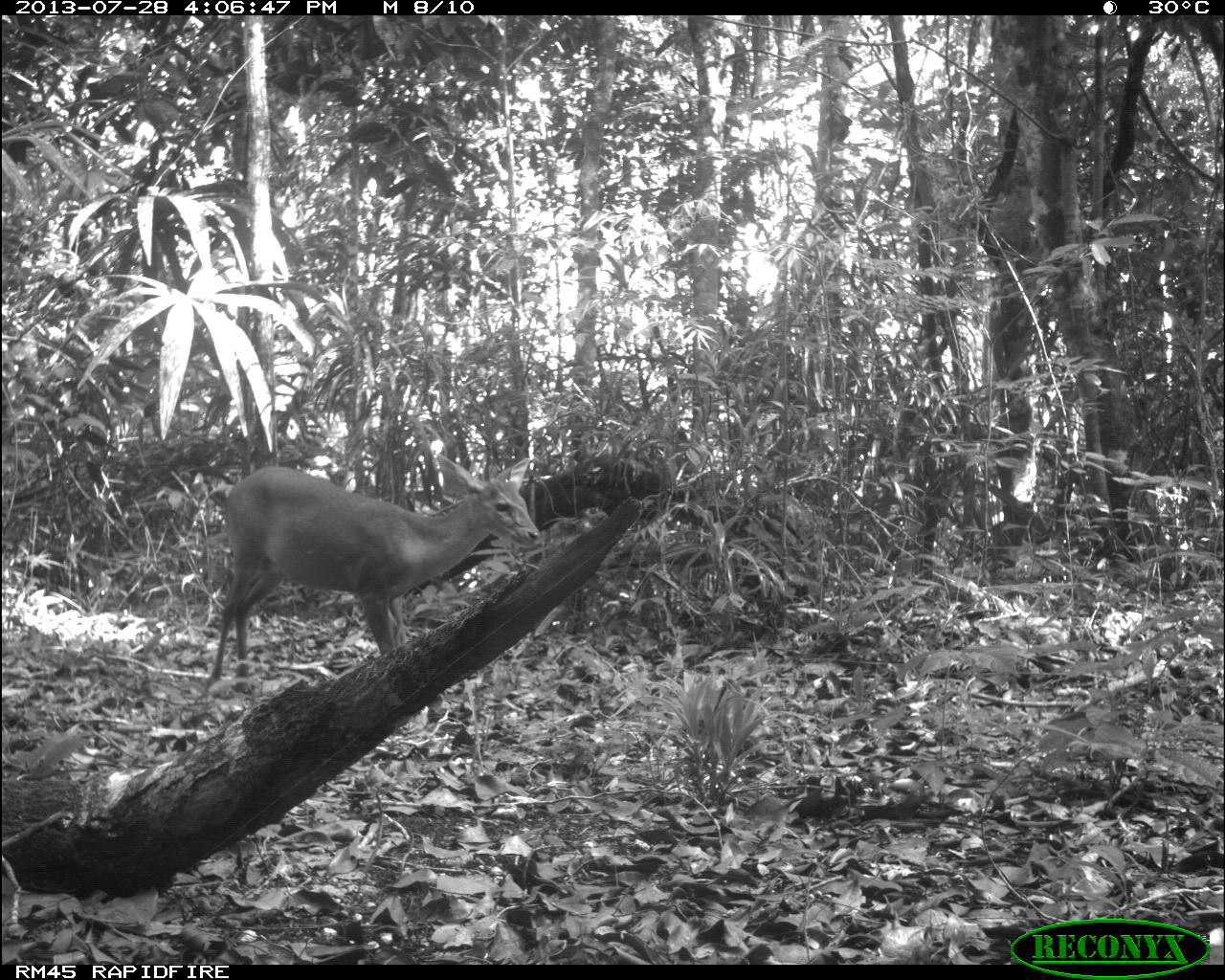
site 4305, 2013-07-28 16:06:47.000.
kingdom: Animalia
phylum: Chordata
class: Mammalia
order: Artiodactyla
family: Cervidae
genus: Mazama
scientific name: Mazama temama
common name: central american red brocket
Mazama temama (central american red brocket), count 1, sex male.